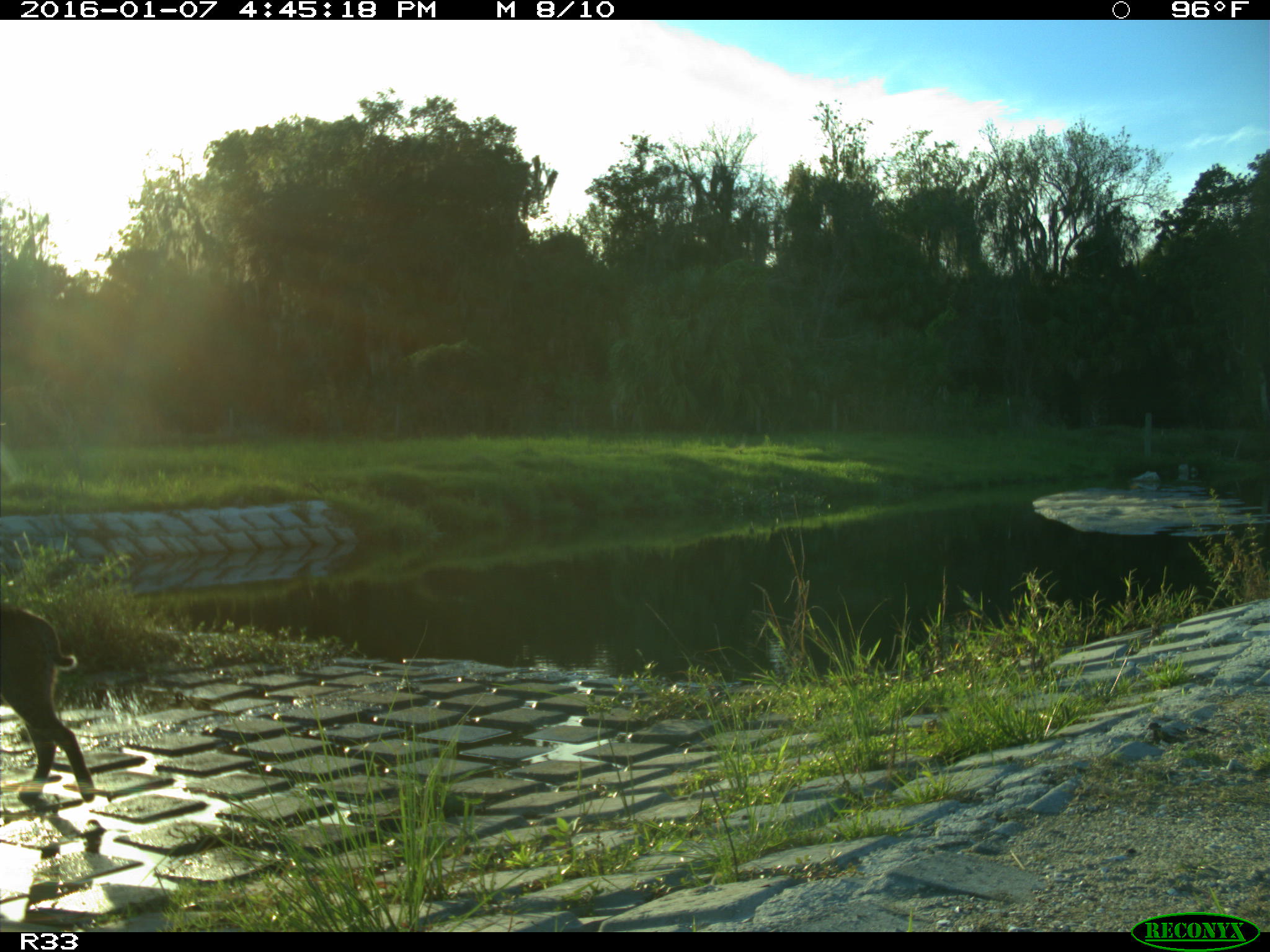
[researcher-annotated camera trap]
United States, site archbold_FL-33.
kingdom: Animalia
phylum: Chordata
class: Mammalia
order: Carnivora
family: Felidae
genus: Lynx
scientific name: Lynx rufus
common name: bobcat